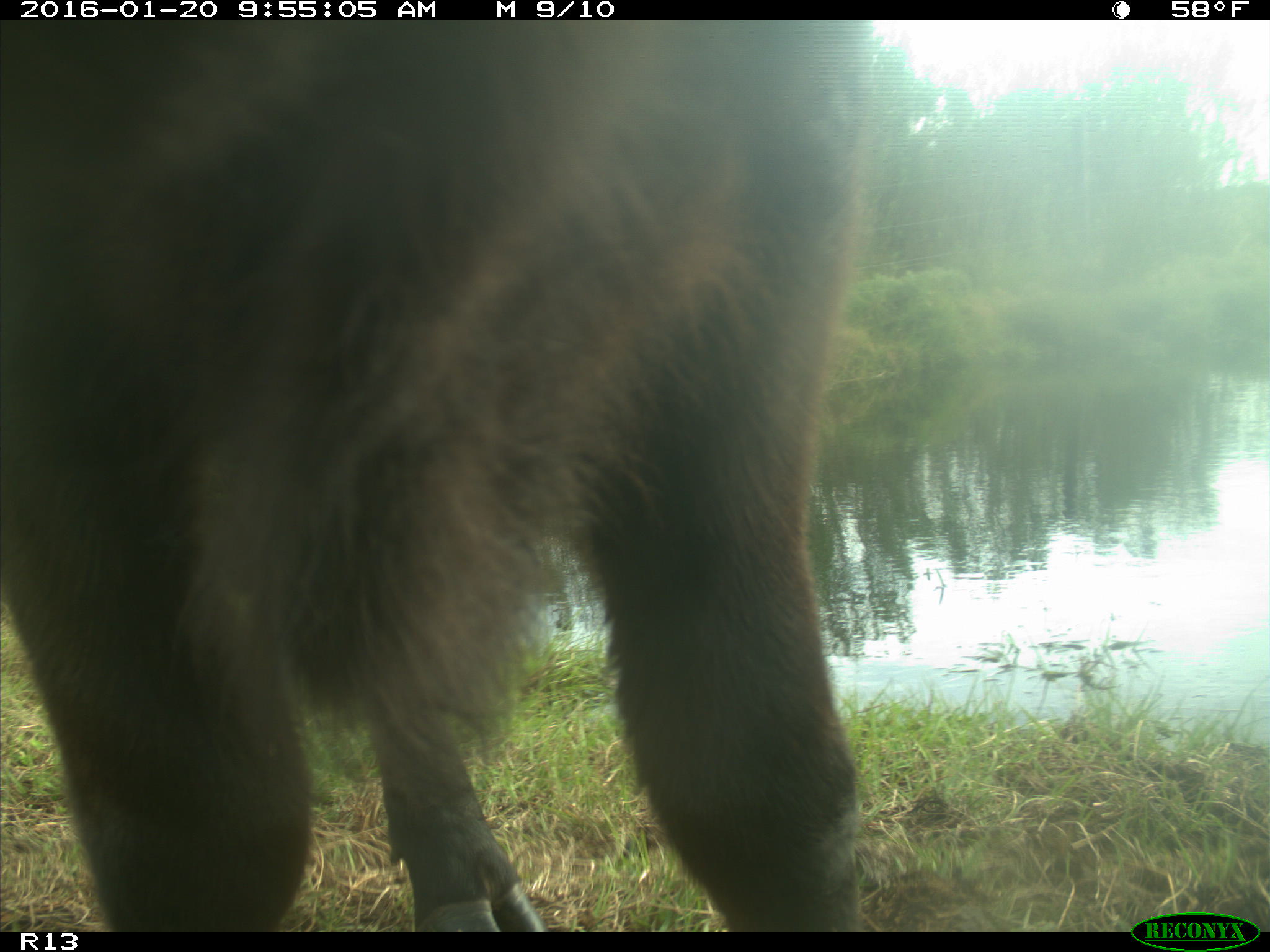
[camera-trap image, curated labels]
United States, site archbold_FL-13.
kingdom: Animalia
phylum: Chordata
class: Mammalia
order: Artiodactyla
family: Bovidae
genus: Bos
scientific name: Bos taurus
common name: domestic cow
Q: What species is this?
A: Bos taurus (domestic cow).